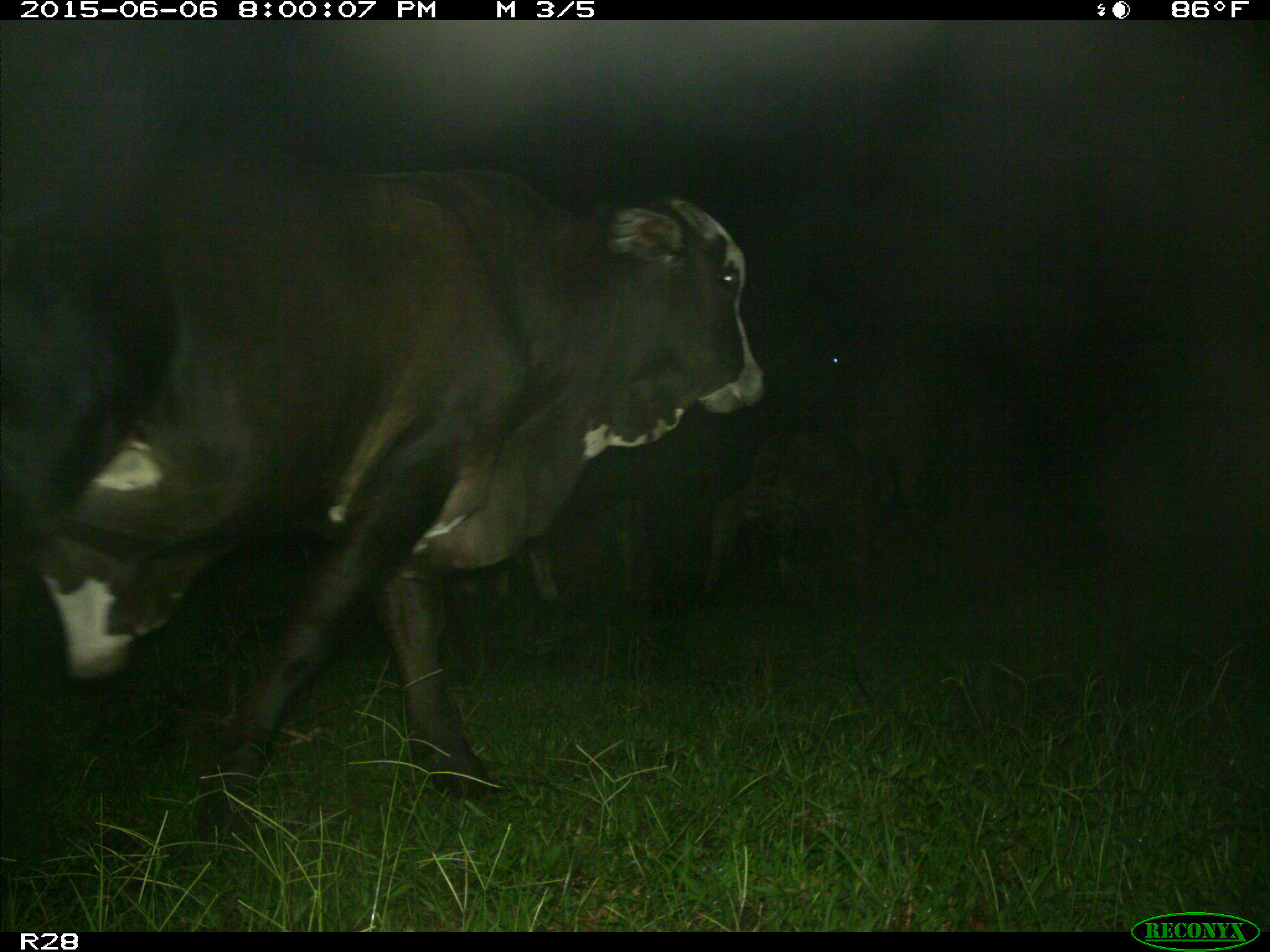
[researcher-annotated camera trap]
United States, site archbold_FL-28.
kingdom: Animalia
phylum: Chordata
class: Mammalia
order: Artiodactyla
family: Bovidae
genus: Bos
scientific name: Bos taurus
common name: domestic cow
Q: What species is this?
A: Bos taurus (domestic cow).